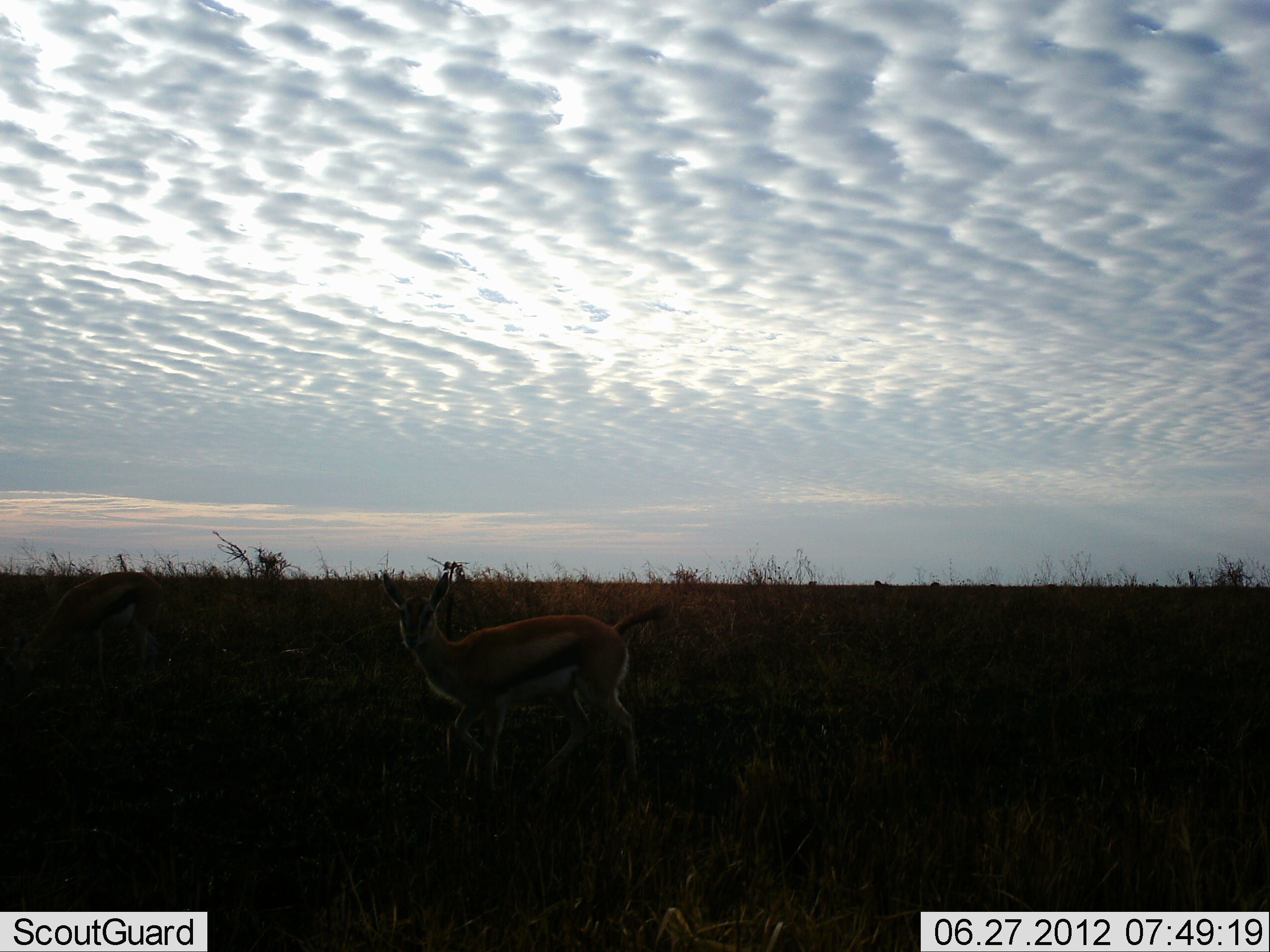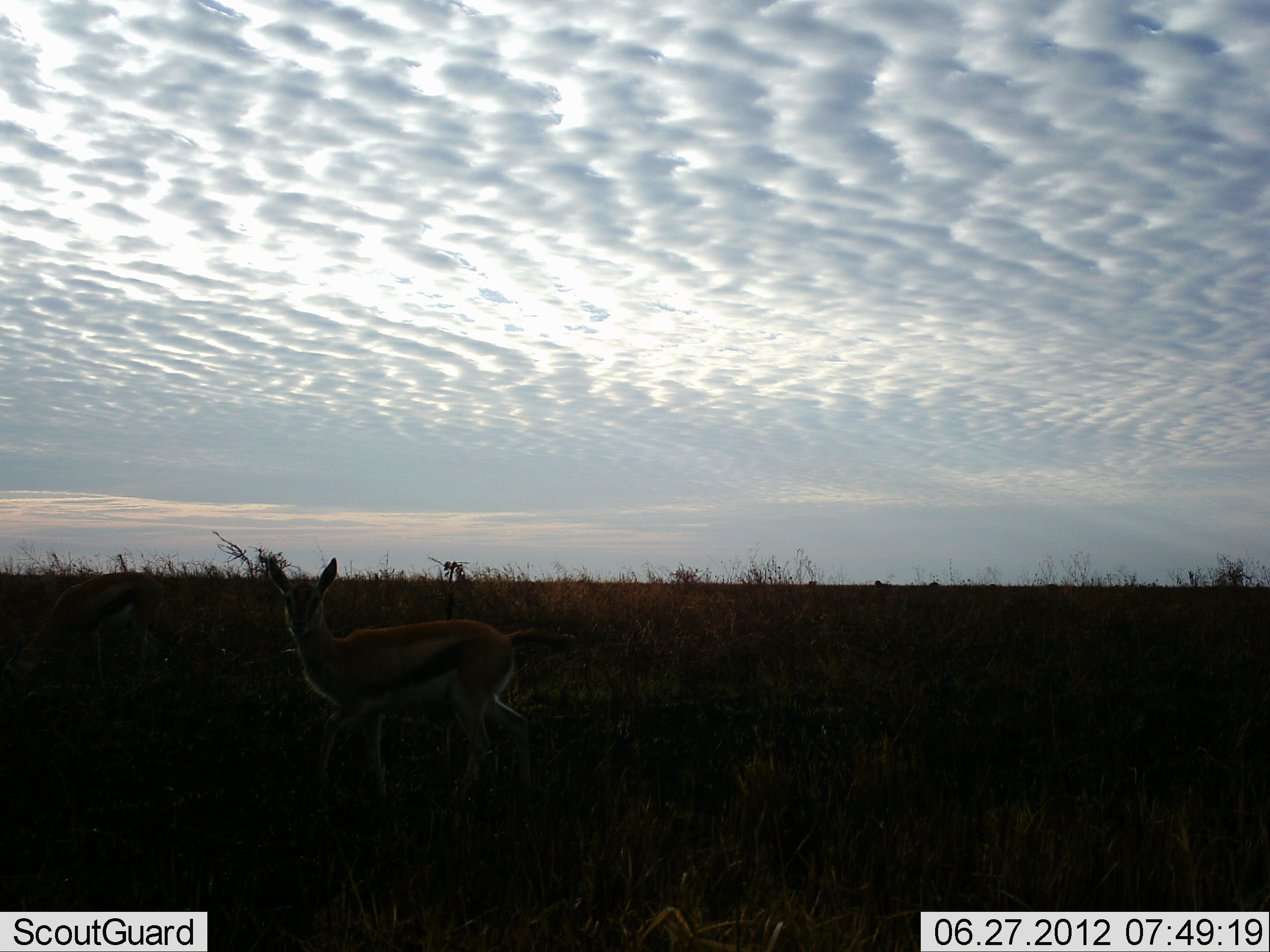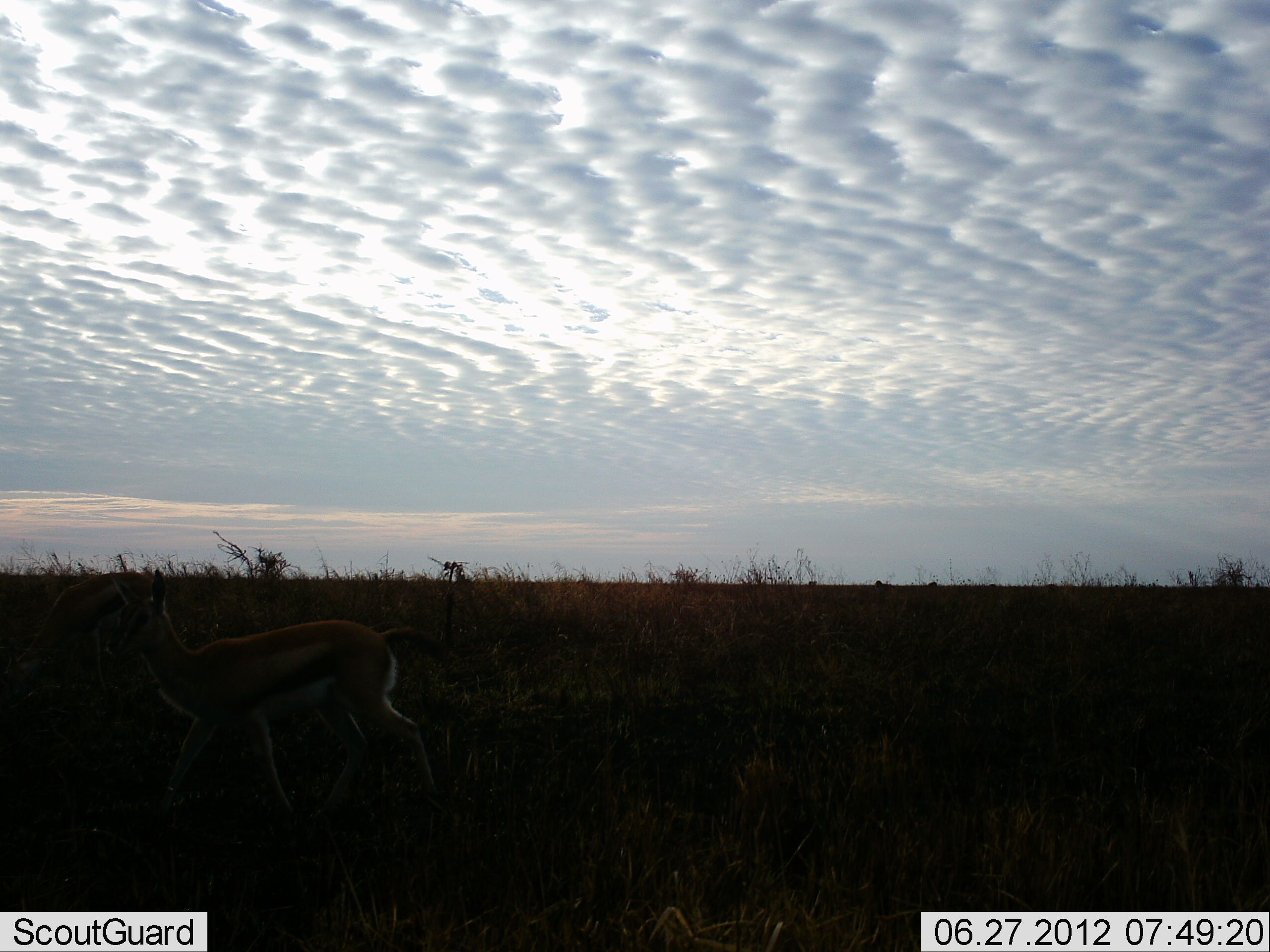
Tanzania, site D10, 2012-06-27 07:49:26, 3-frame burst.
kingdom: Animalia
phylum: Chordata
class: Mammalia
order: Artiodactyla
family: Bovidae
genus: Eudorcas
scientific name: Eudorcas thomsonii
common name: thomson's gazelle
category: gazellethomsons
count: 2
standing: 20%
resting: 0%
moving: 70%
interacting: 0%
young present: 10%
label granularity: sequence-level